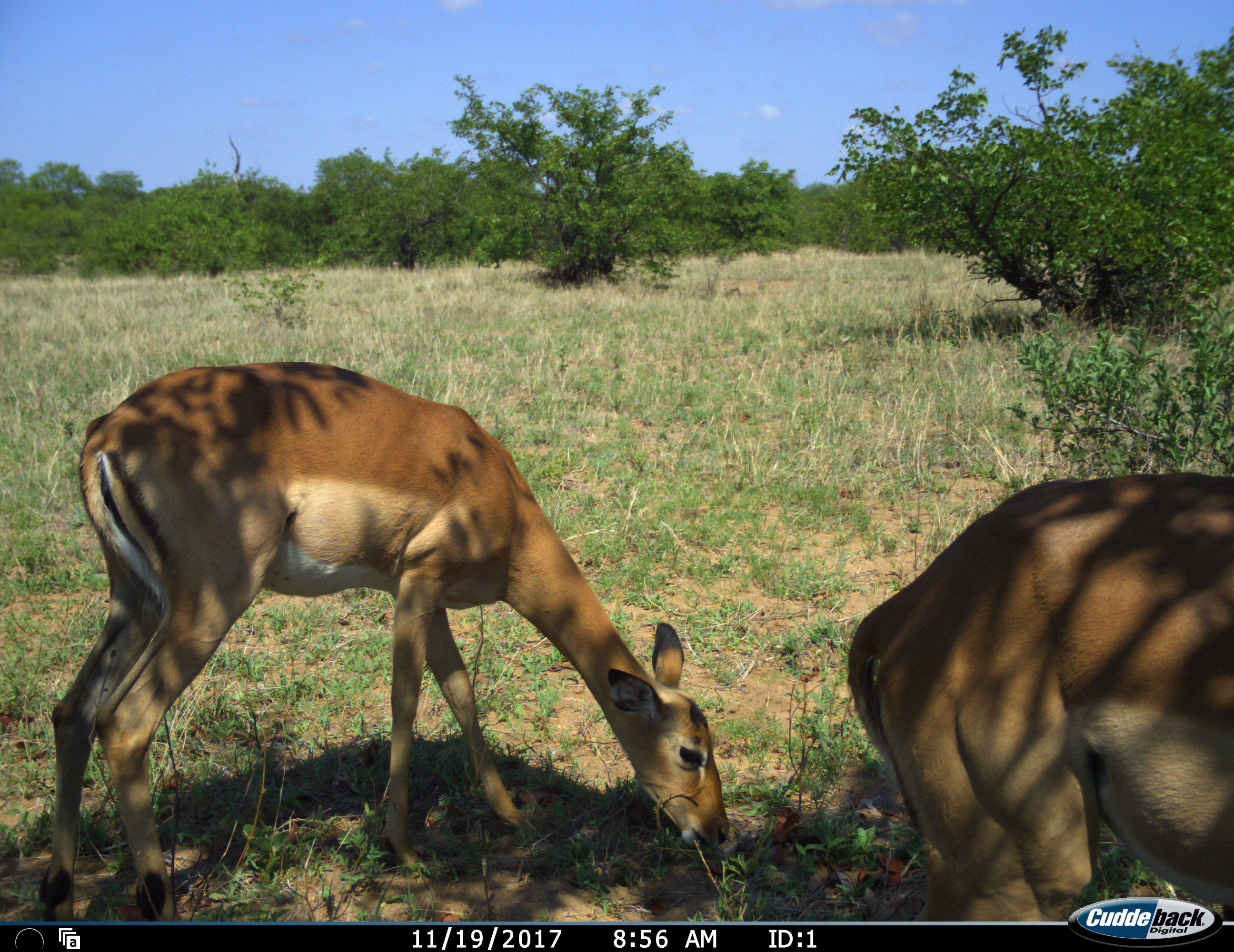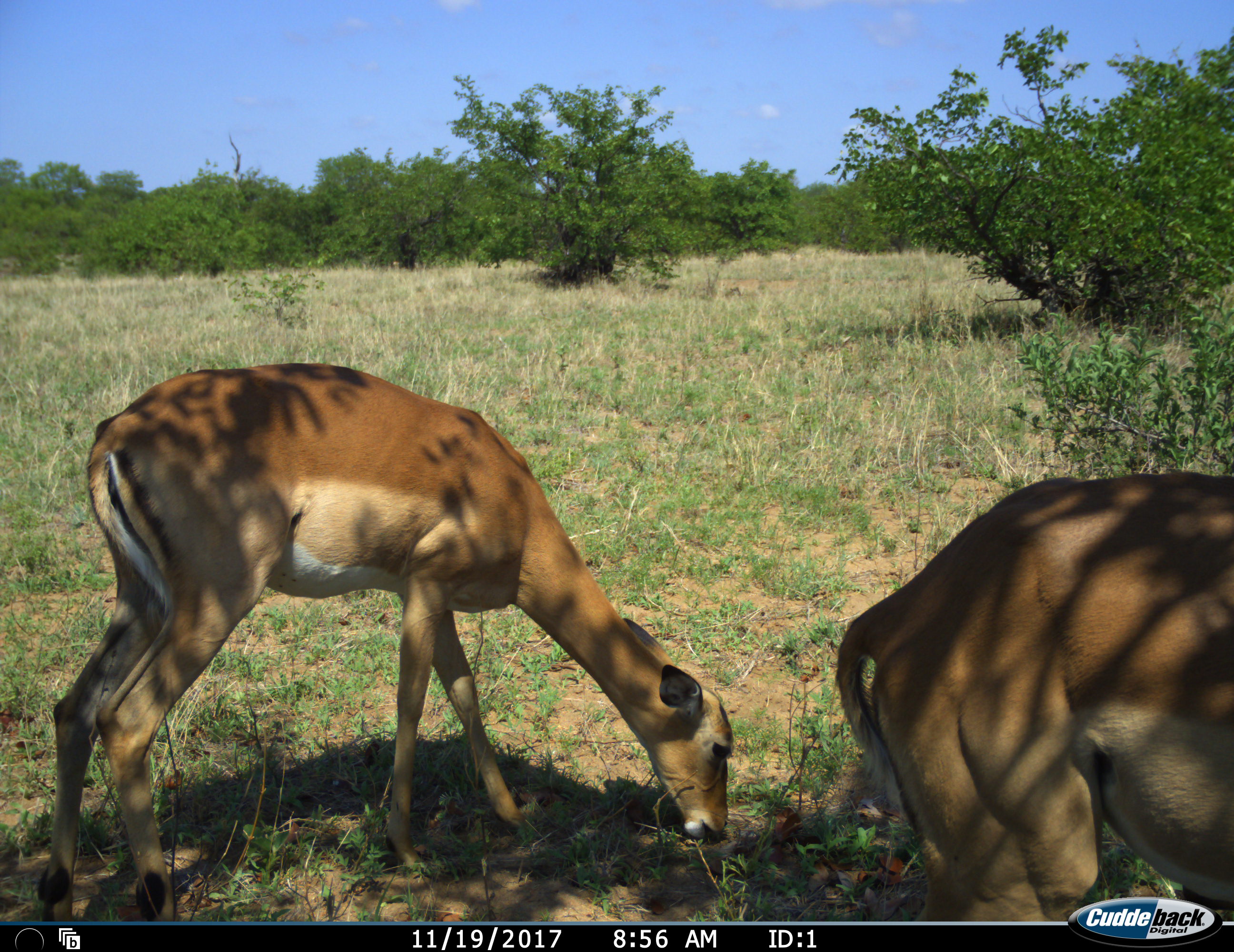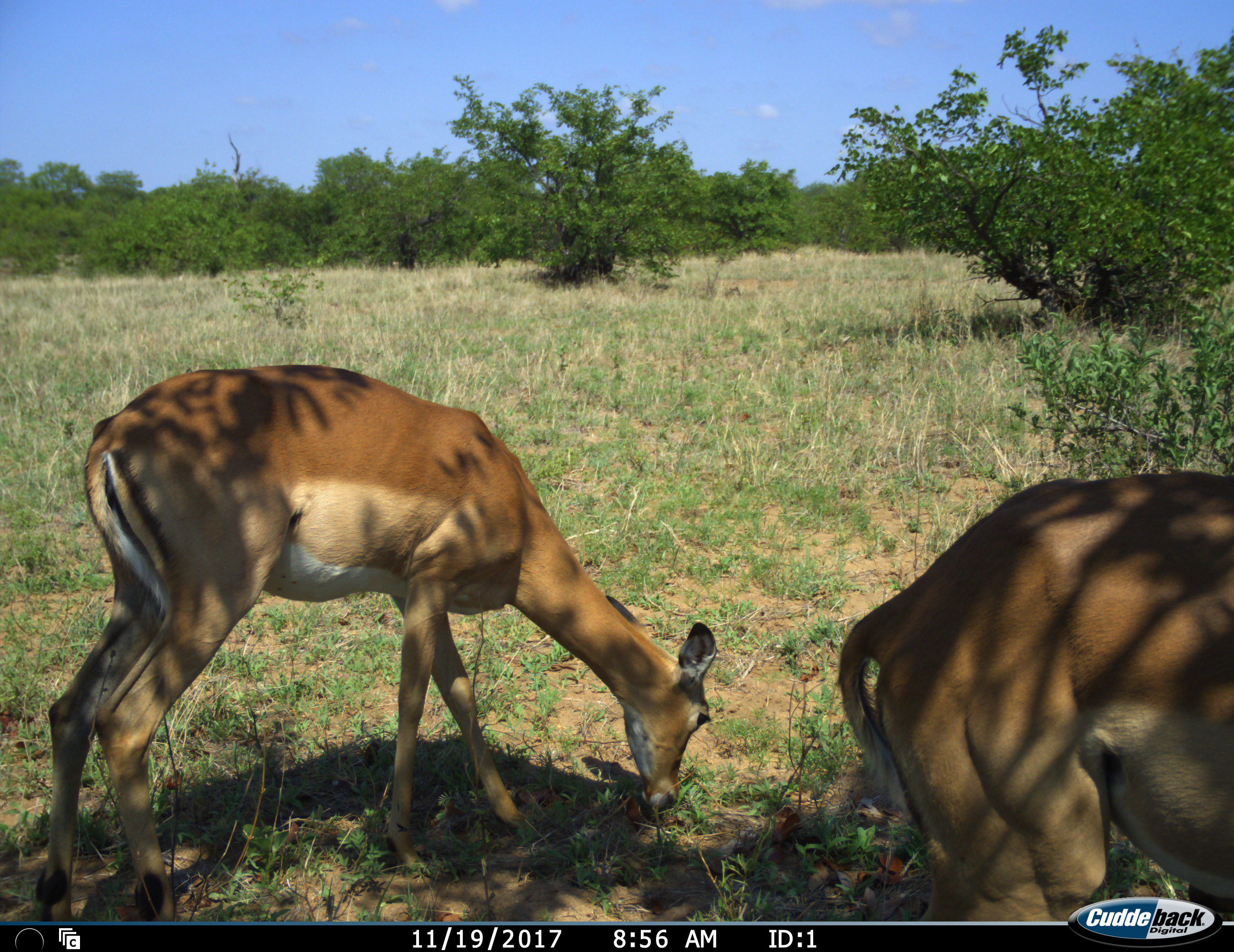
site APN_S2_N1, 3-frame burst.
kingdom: Animalia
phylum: Chordata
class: Mammalia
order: Artiodactyla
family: Bovidae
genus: Aepyceros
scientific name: Aepyceros melampus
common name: impala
Impala (Aepyceros melampus), count 2. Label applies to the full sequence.